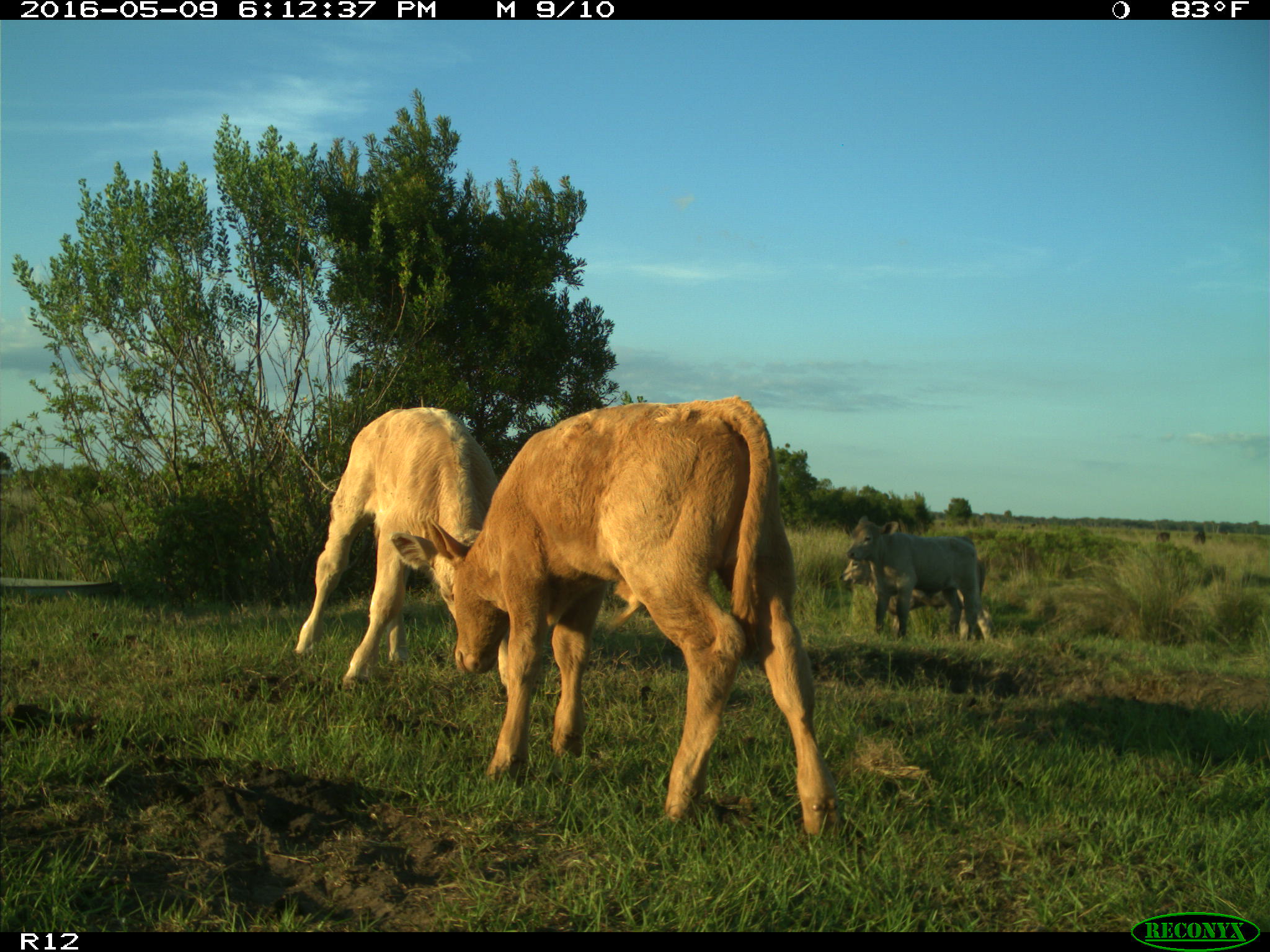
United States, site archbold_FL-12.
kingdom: Animalia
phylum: Chordata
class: Mammalia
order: Artiodactyla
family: Bovidae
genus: Bos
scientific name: Bos taurus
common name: domestic cow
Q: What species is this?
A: Bos taurus (domestic cow).